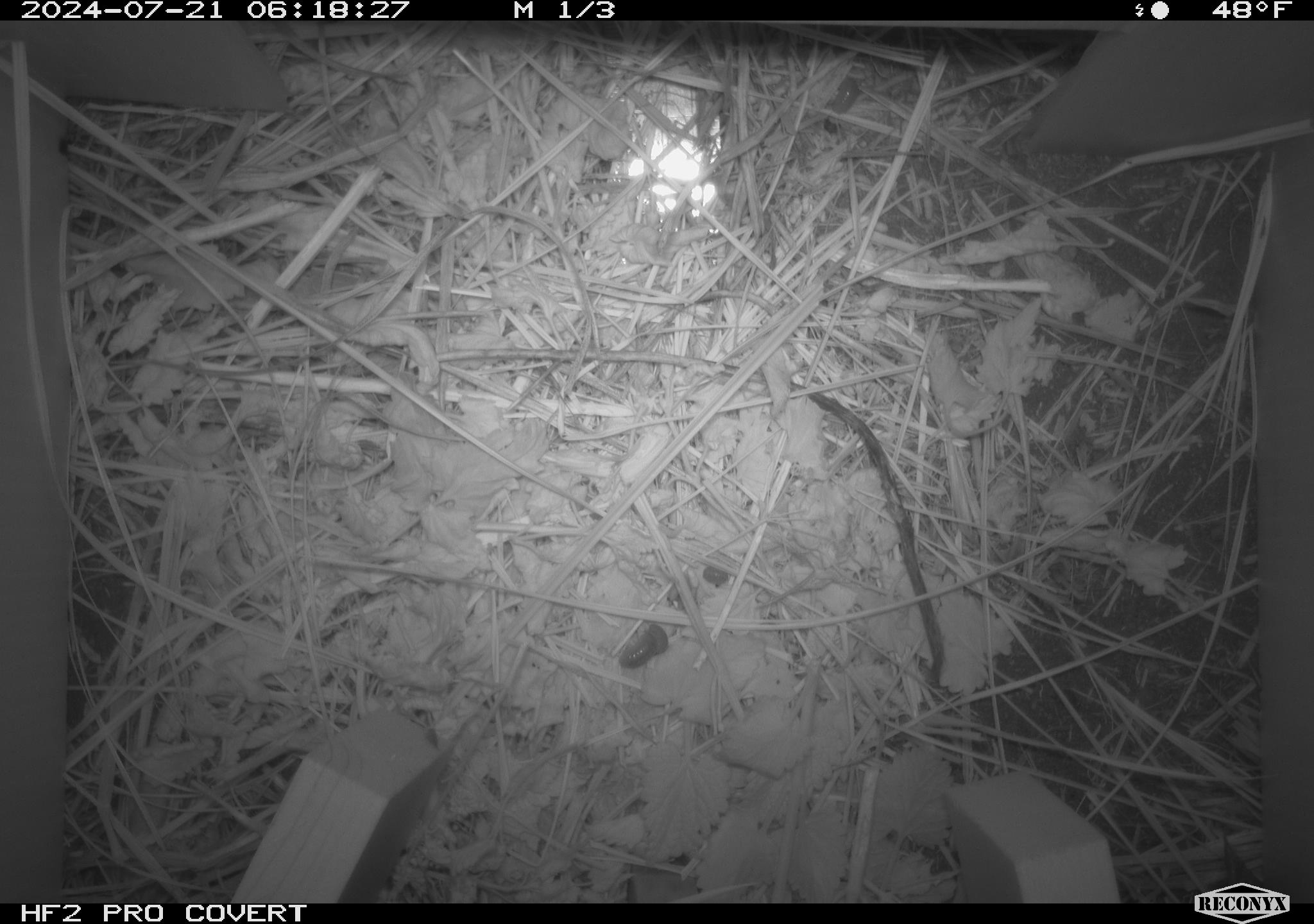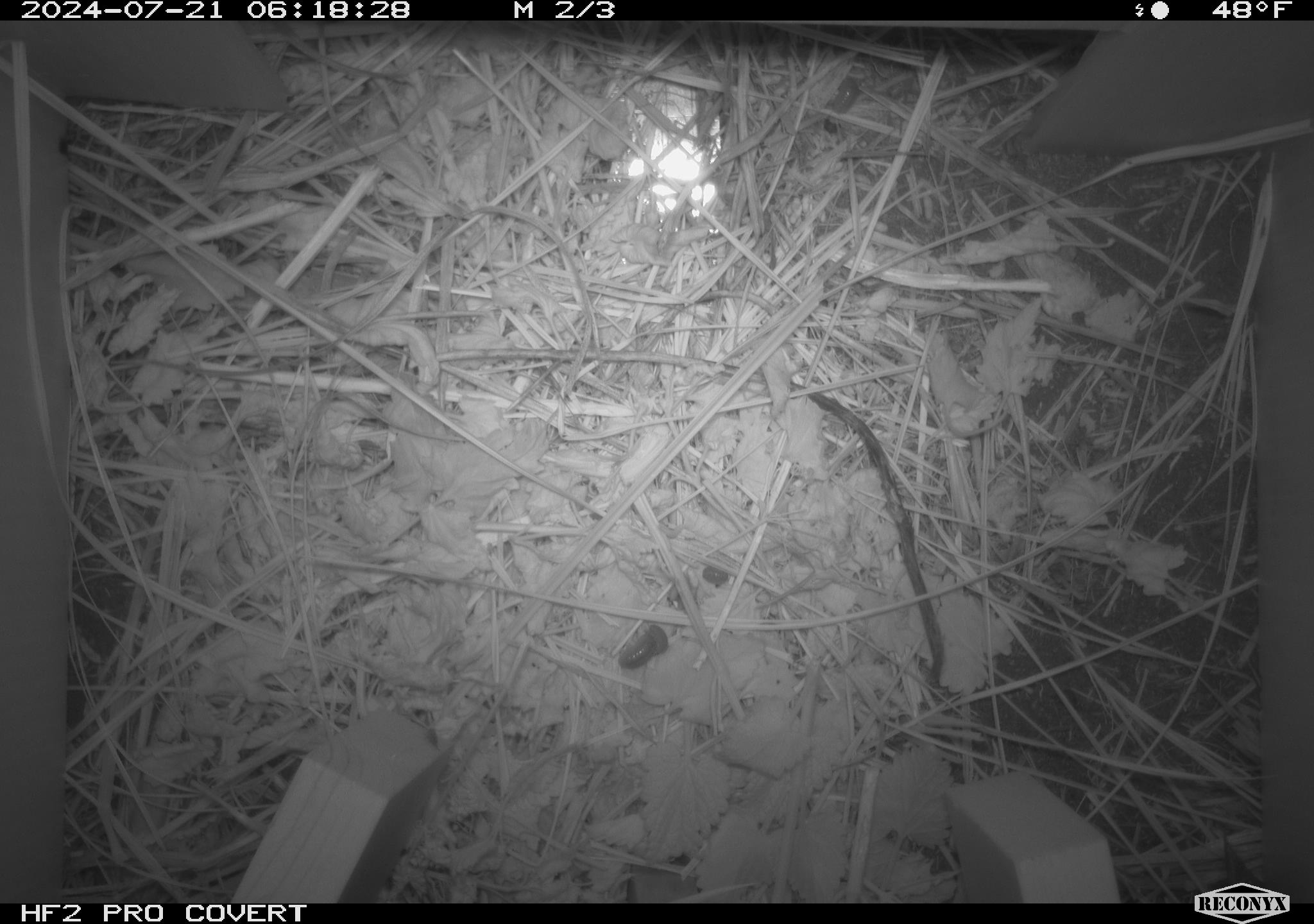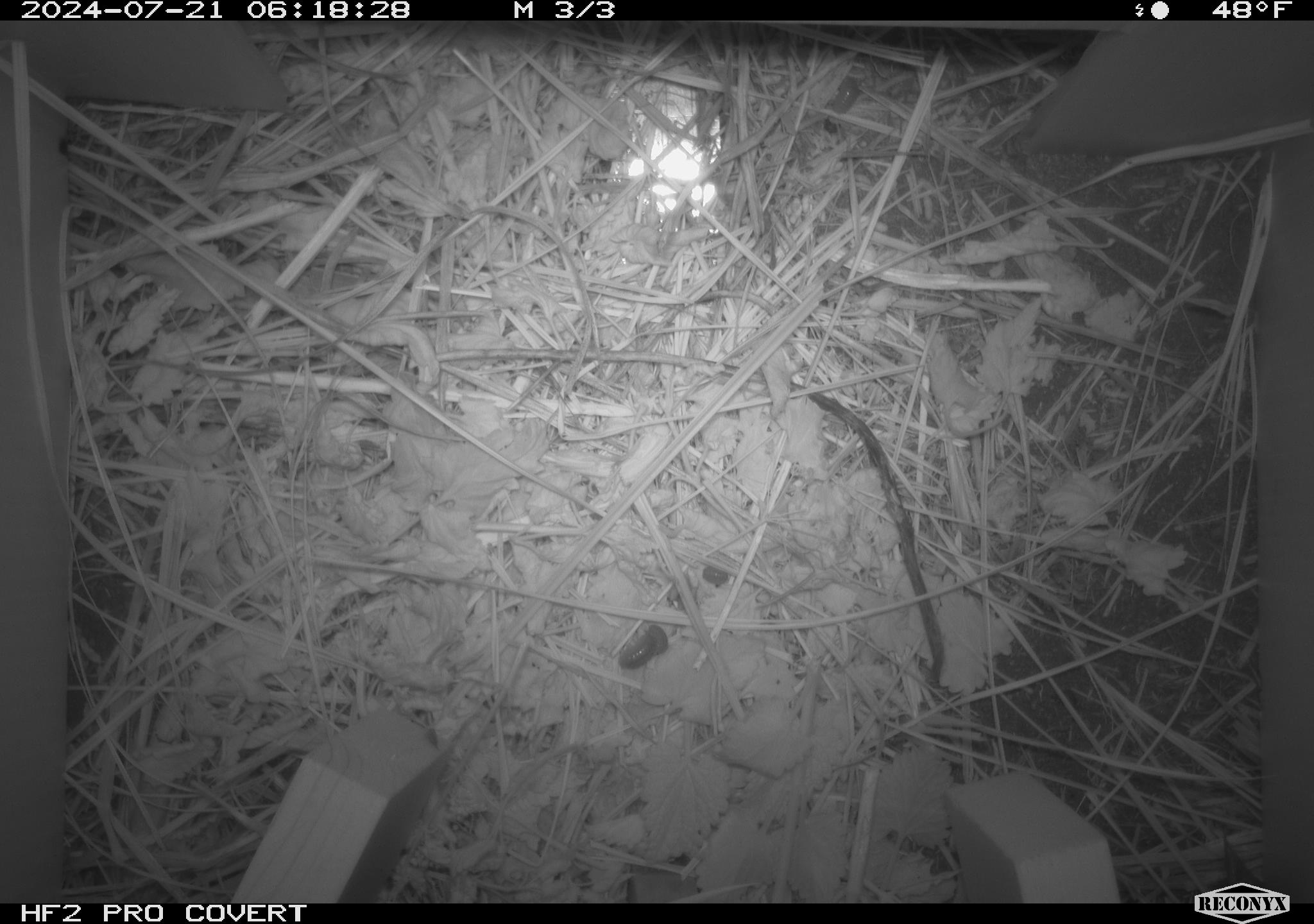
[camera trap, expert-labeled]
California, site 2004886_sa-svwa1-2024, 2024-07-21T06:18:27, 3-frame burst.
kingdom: Animalia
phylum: Arthropoda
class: Malacostraca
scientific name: Malacostraca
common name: amphipods, crabs, isopods, krill, lobsters and shrimps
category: malacostracan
Malacostracan (amphipods, crabs, isopods, krill, lobsters and shrimps) (Malacostraca).